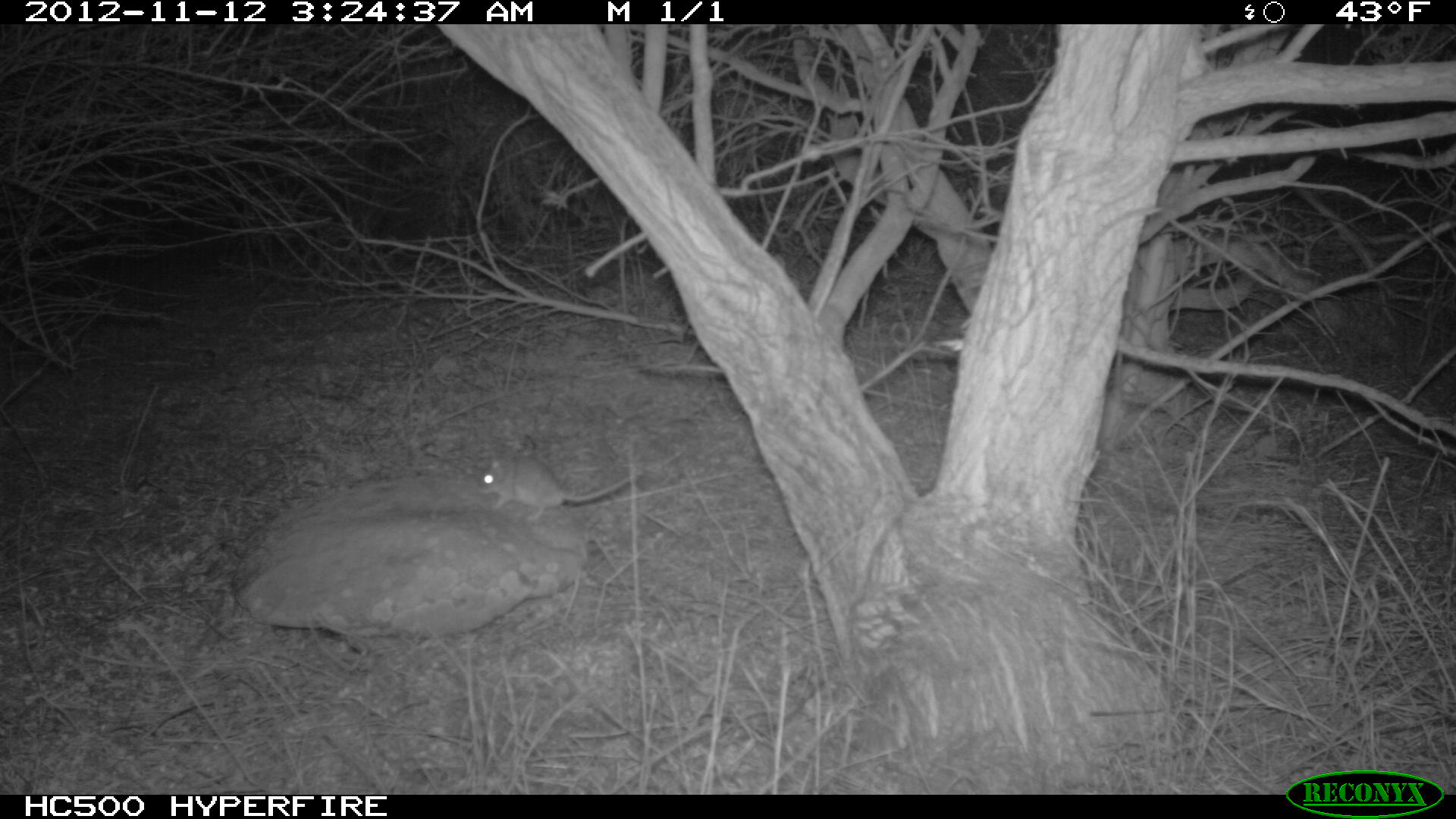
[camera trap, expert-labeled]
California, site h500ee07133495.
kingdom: Animalia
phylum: Chordata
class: Mammalia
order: Rodentia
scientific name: Rodentia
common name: rodent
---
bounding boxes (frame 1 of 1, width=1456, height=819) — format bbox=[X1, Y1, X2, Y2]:
rodent: bbox=[476, 445, 686, 521]